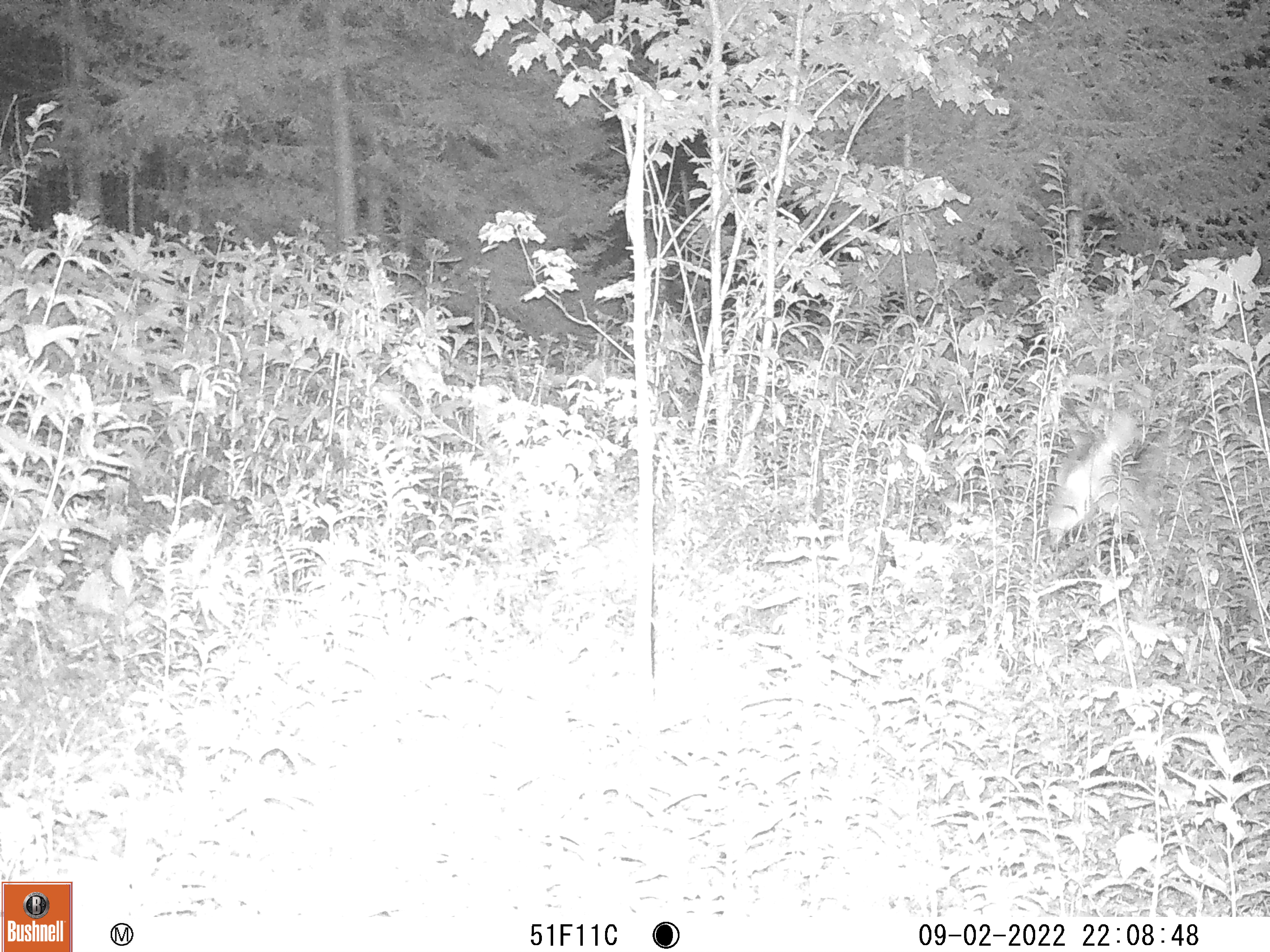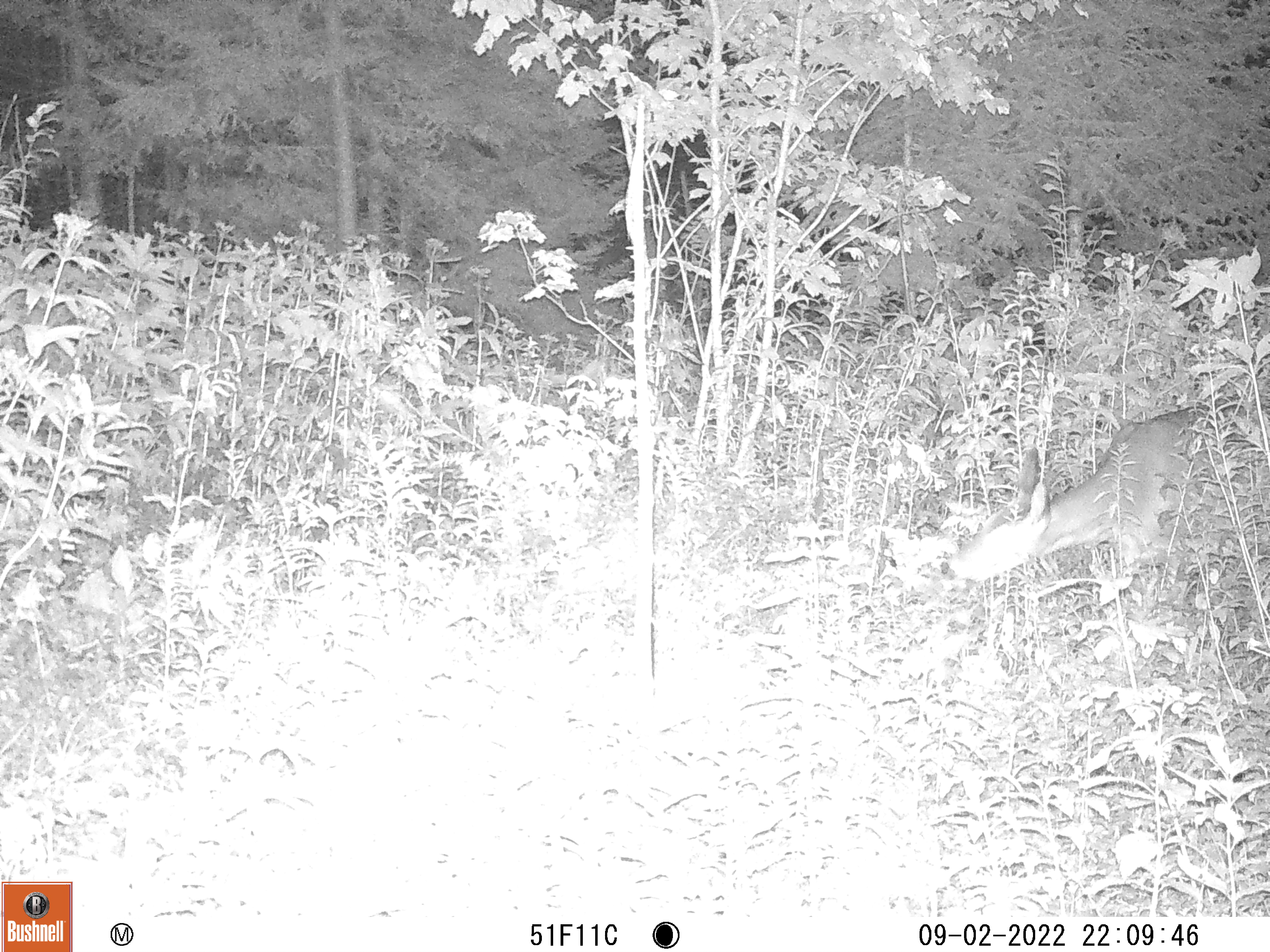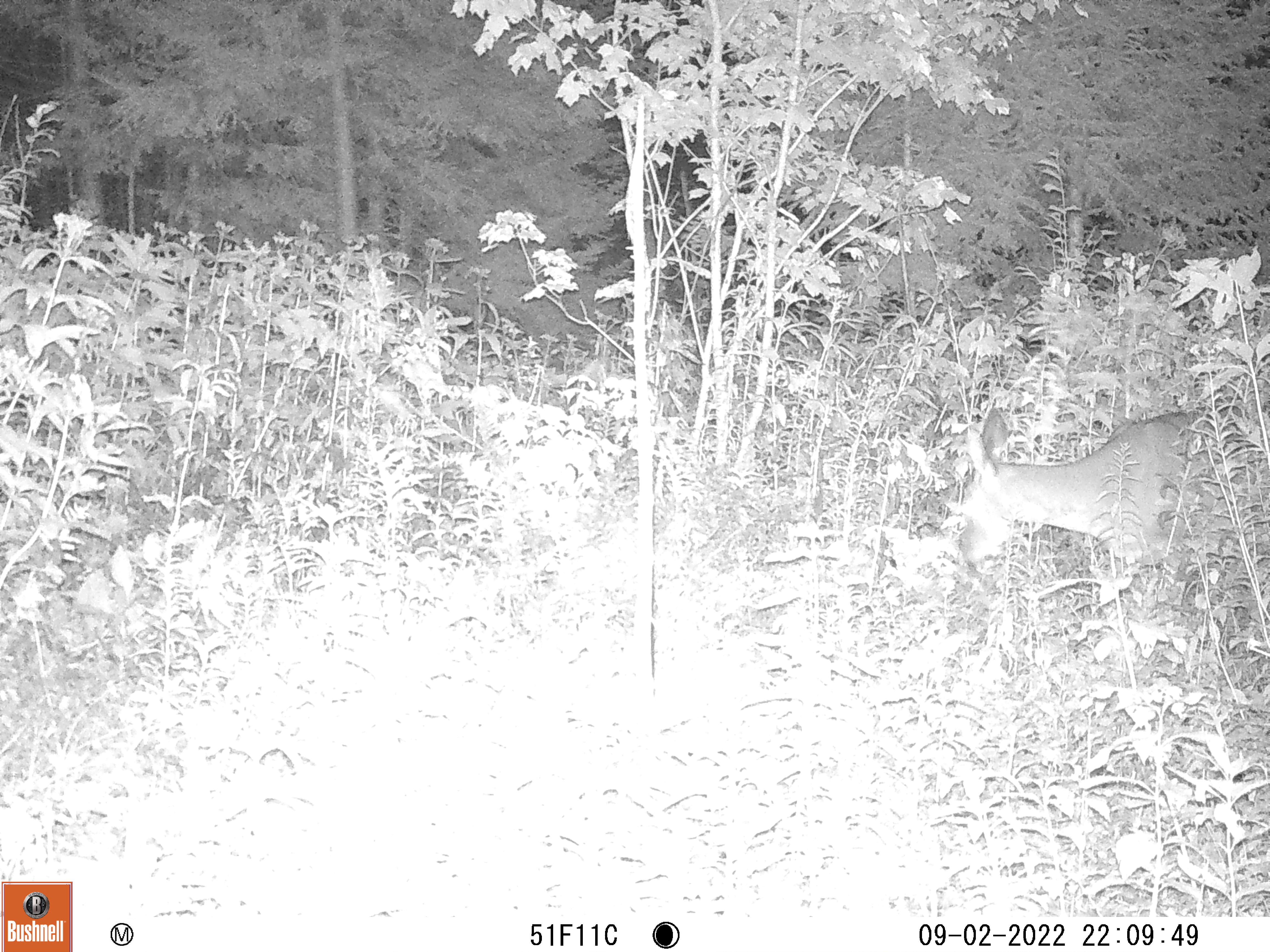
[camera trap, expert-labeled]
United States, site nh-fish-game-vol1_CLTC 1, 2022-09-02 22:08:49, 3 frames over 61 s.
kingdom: Animalia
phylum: Chordata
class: Mammalia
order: Artiodactyla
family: Cervidae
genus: Odocoileus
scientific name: Odocoileus virginianus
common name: white-tailed deer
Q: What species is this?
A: White-tailed deer (Odocoileus virginianus).